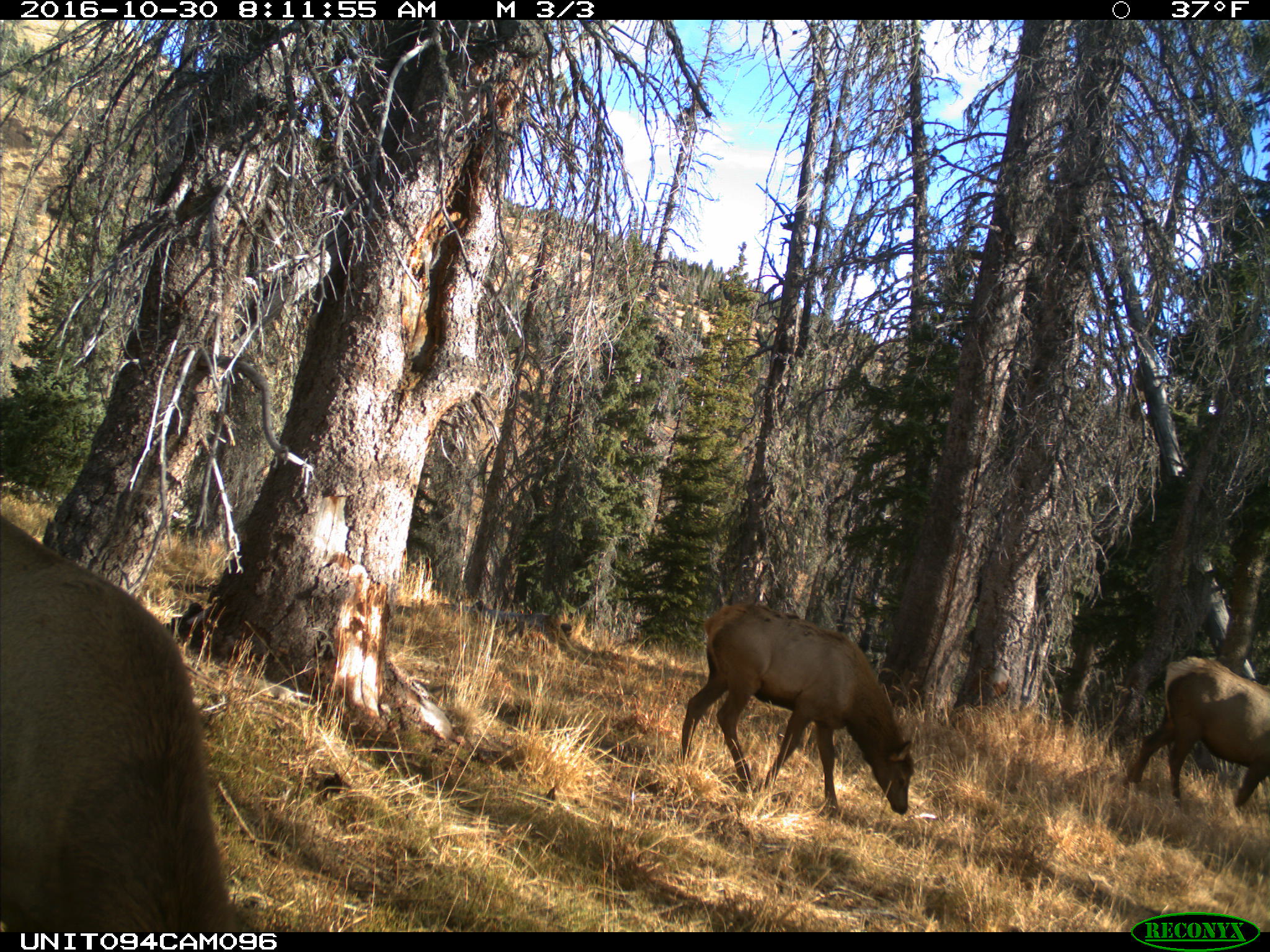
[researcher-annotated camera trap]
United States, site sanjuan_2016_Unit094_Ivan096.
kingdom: Animalia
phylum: Chordata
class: Mammalia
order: Artiodactyla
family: Cervidae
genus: Cervus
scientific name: Cervus elaphus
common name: red deer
Cervus elaphus (red deer).